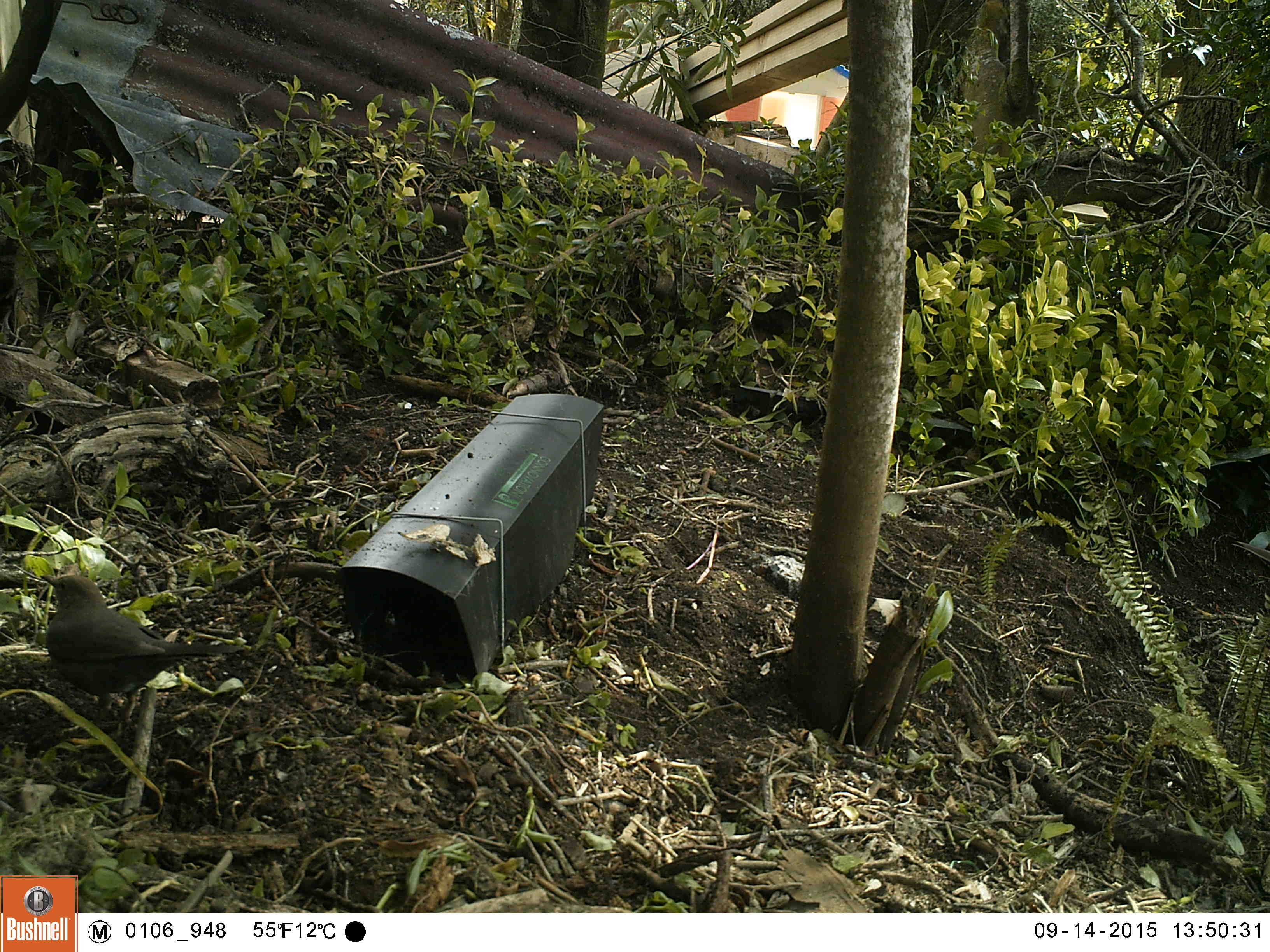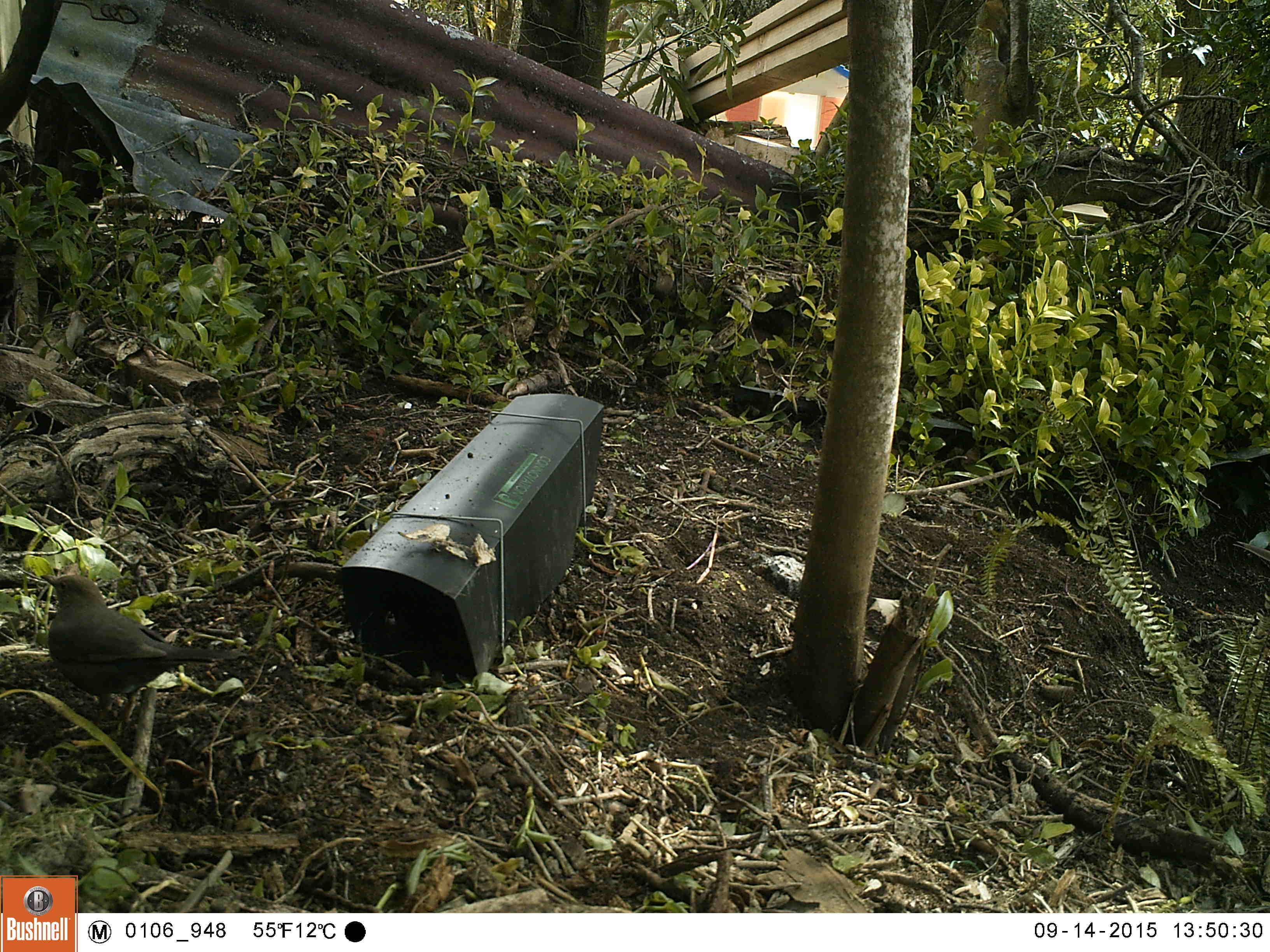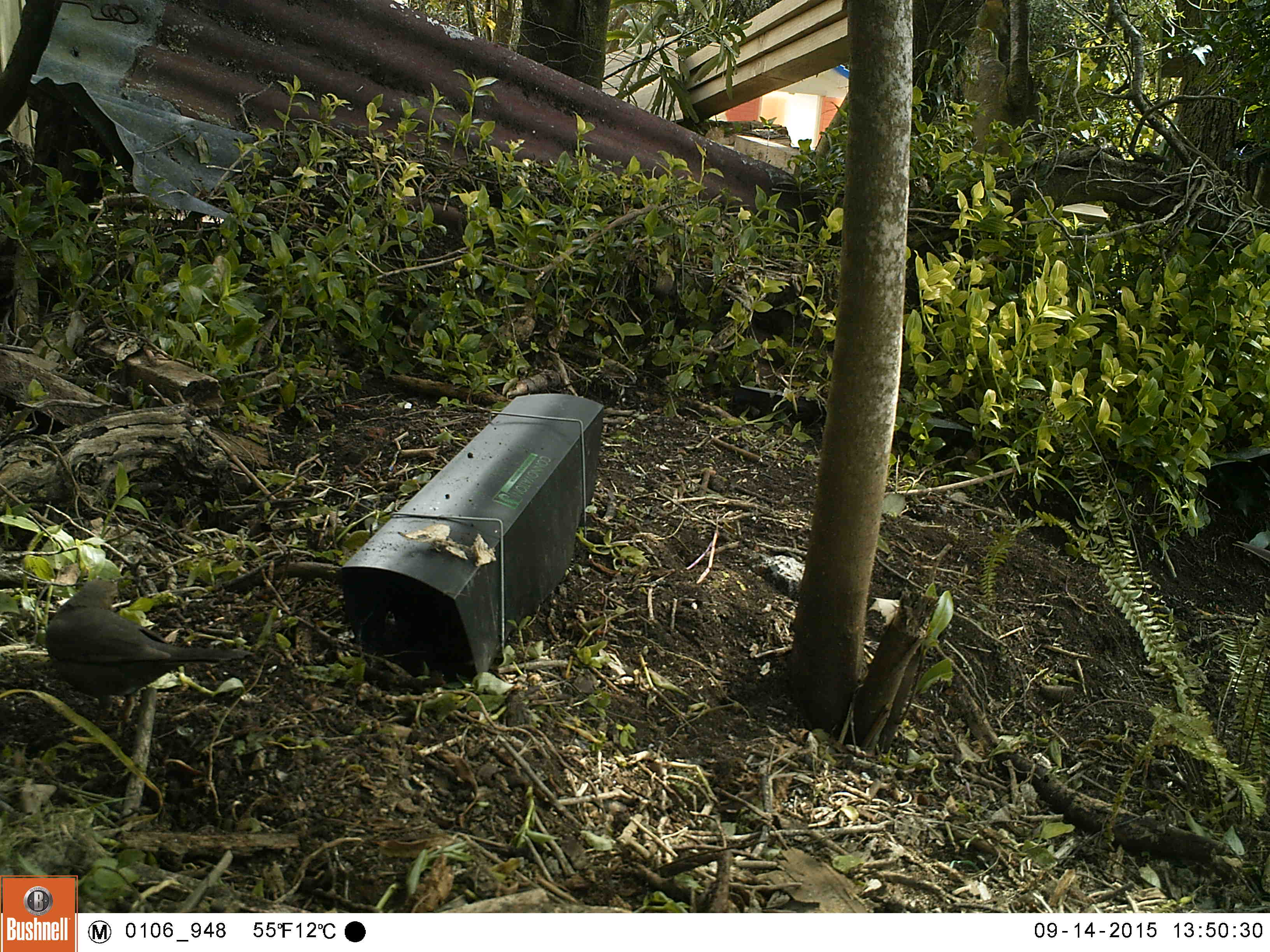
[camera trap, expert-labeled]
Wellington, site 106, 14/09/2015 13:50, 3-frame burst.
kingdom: Animalia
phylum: Chordata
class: Aves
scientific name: Aves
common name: bird